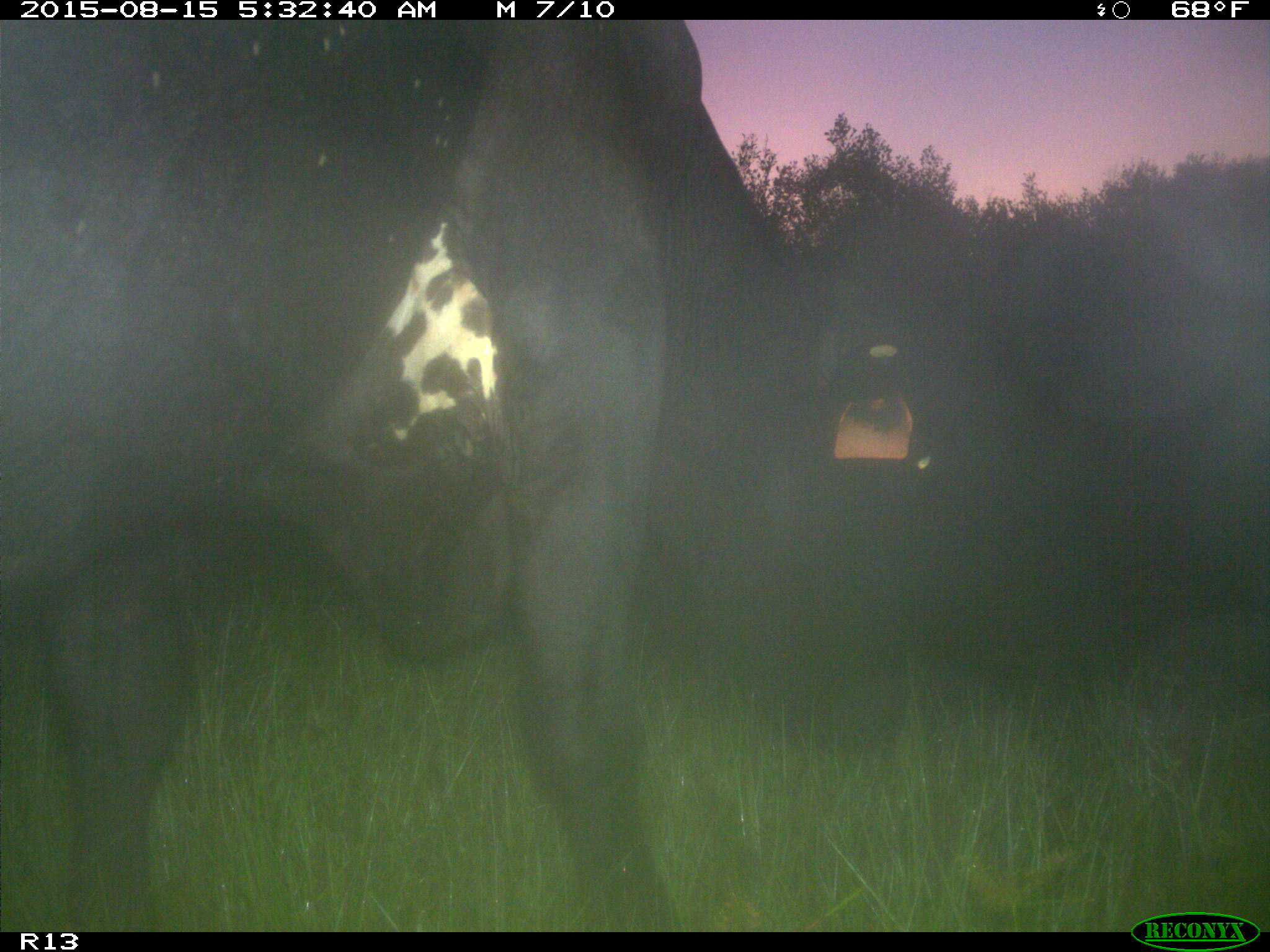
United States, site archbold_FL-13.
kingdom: Animalia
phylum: Chordata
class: Mammalia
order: Artiodactyla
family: Bovidae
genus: Bos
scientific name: Bos taurus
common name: domestic cow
Bos taurus (domestic cow).